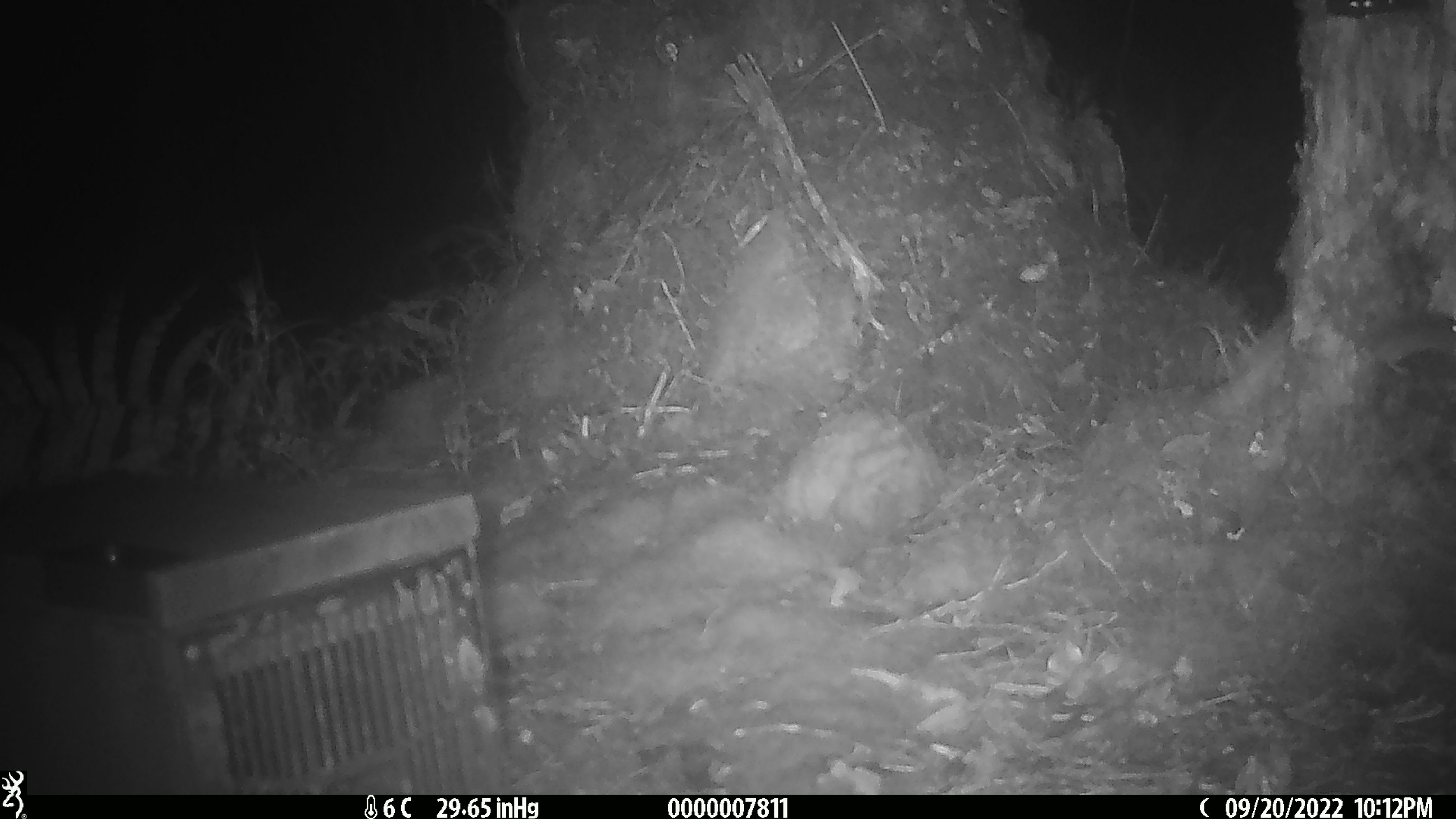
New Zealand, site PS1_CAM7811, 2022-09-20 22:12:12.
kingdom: Animalia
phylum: Chordata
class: Mammalia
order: Rodentia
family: Muridae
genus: Mus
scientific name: Mus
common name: mouse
Mouse (Mus).